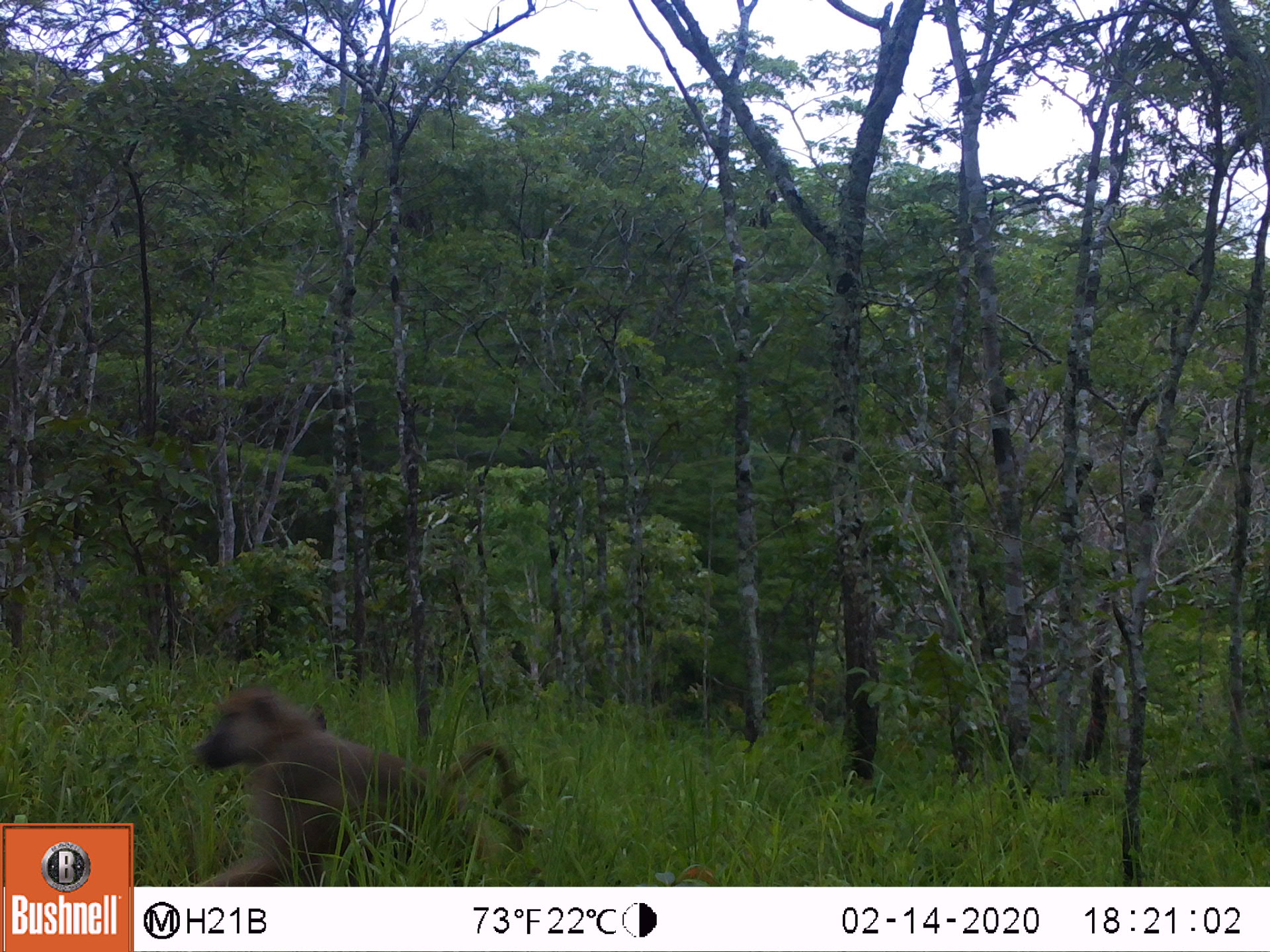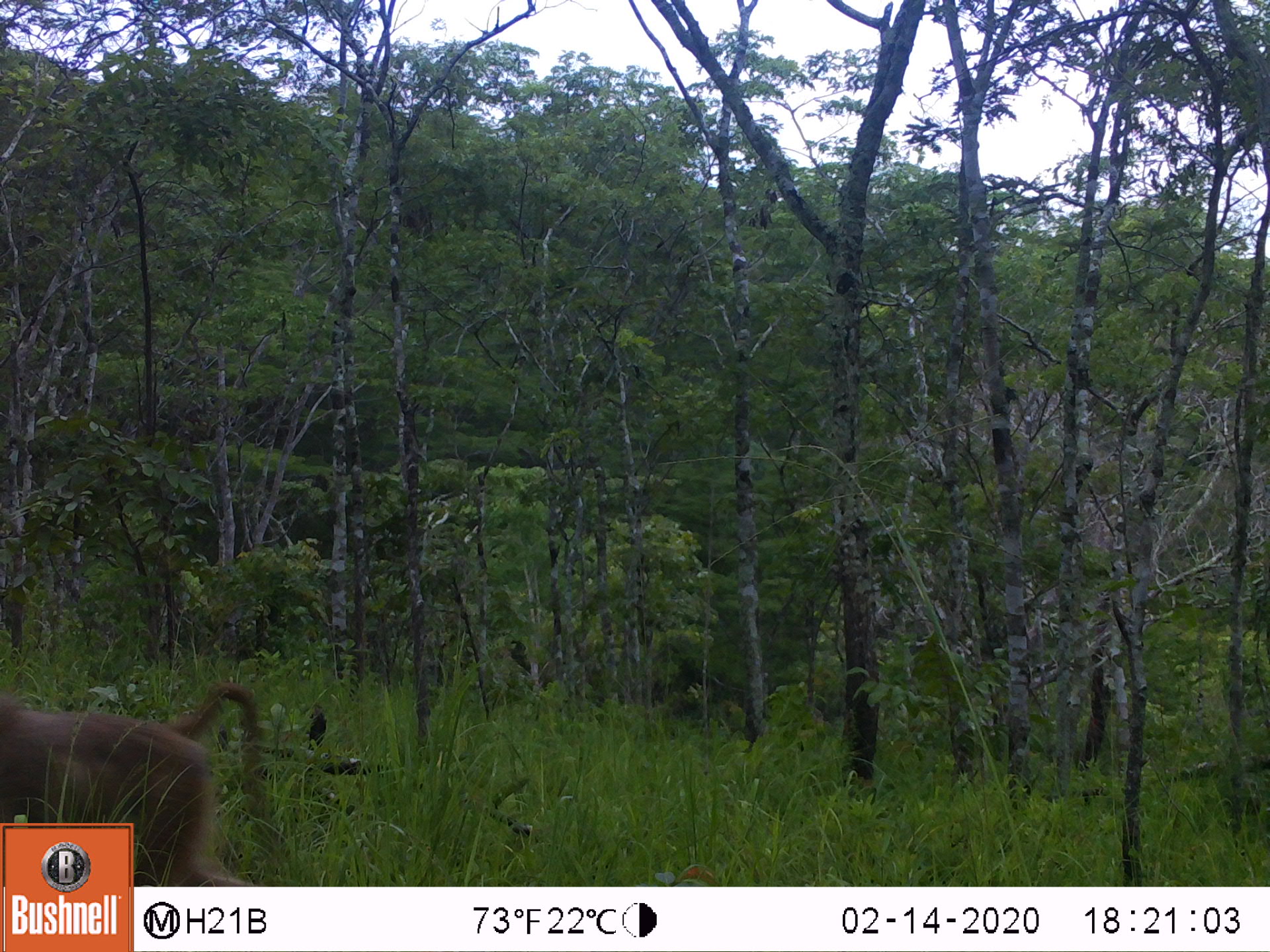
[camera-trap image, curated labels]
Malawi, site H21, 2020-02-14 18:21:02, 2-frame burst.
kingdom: Animalia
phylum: Chordata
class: Mammalia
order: Primates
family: Cercopithecidae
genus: Papio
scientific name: Papio cynocephalus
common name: yellow baboon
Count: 1.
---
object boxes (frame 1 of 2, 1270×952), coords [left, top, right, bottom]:
yellow baboon: [174, 688, 528, 882]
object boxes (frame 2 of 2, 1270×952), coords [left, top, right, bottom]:
yellow baboon: [2, 683, 271, 819]